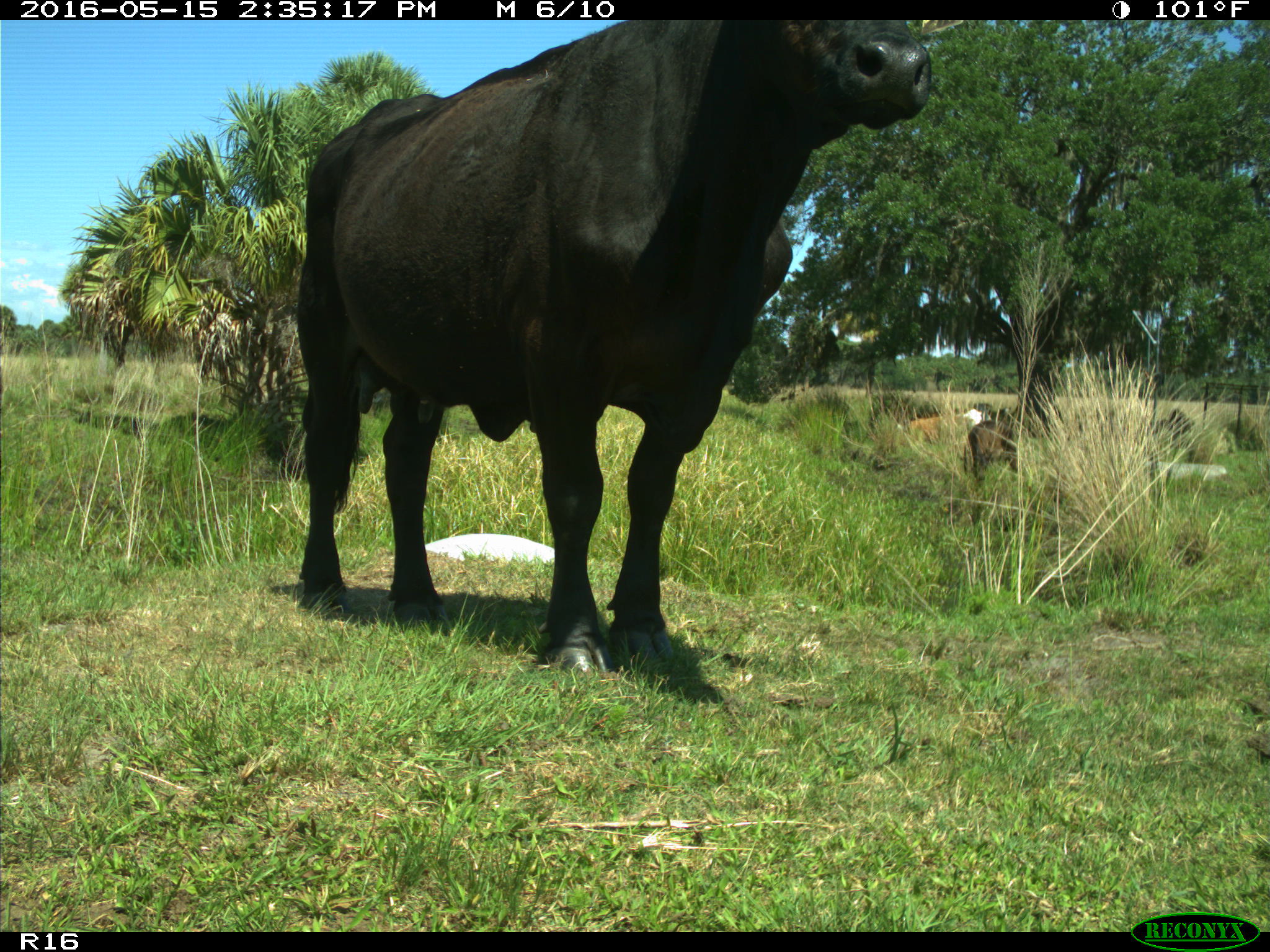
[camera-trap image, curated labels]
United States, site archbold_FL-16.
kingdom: Animalia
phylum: Chordata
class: Mammalia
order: Artiodactyla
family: Bovidae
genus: Bos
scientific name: Bos taurus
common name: domestic cow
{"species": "Bos taurus (domestic cow)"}